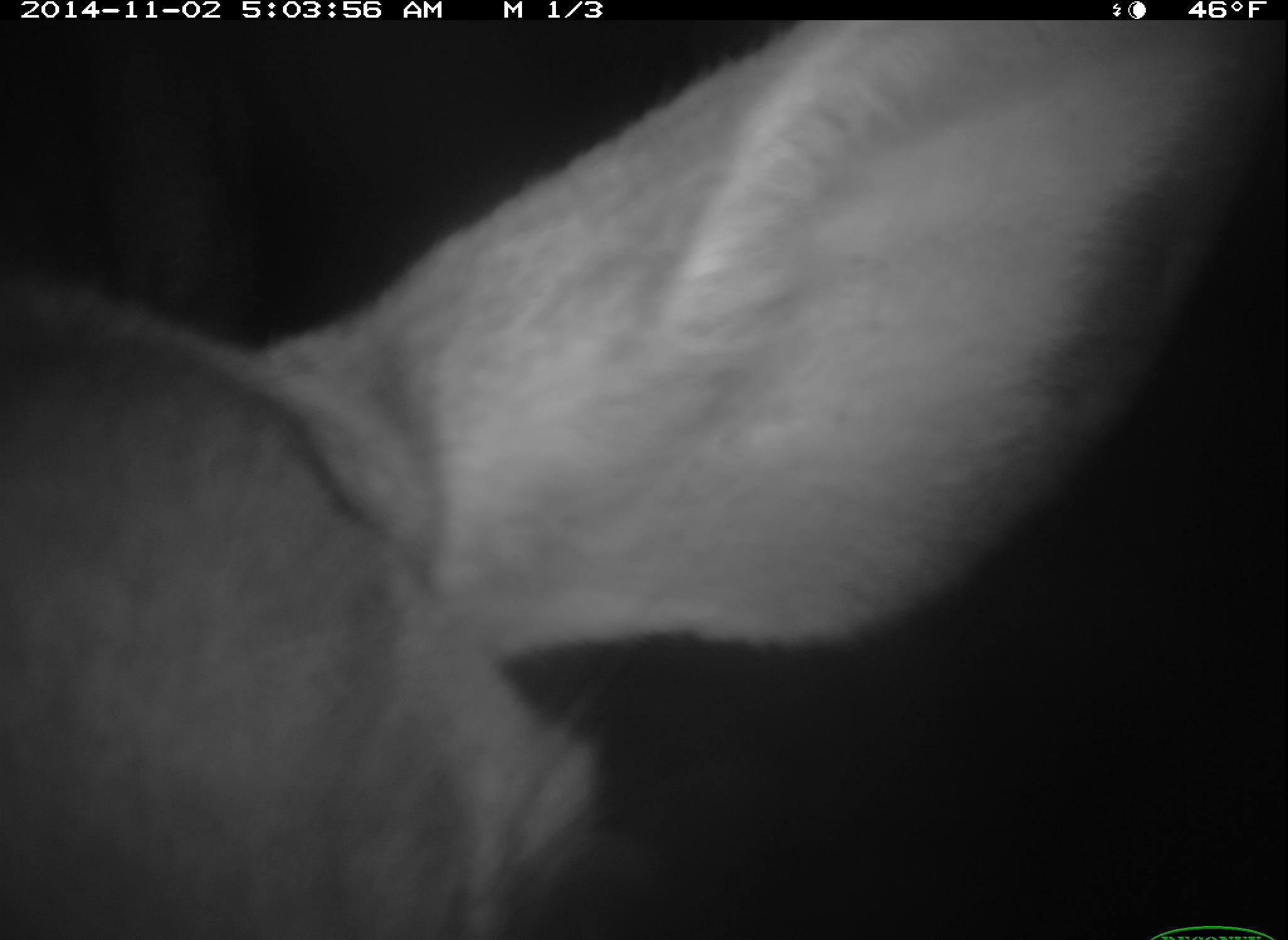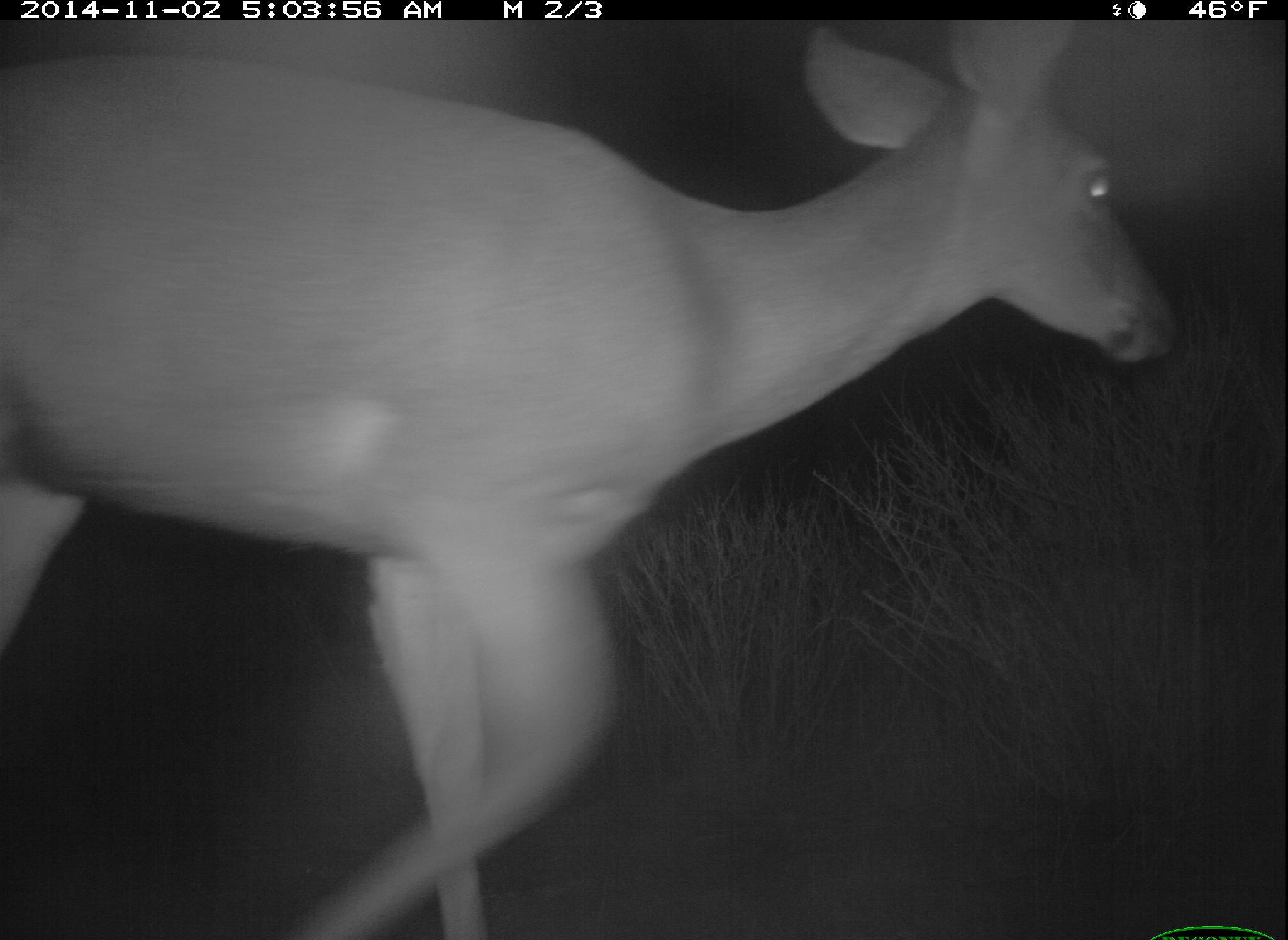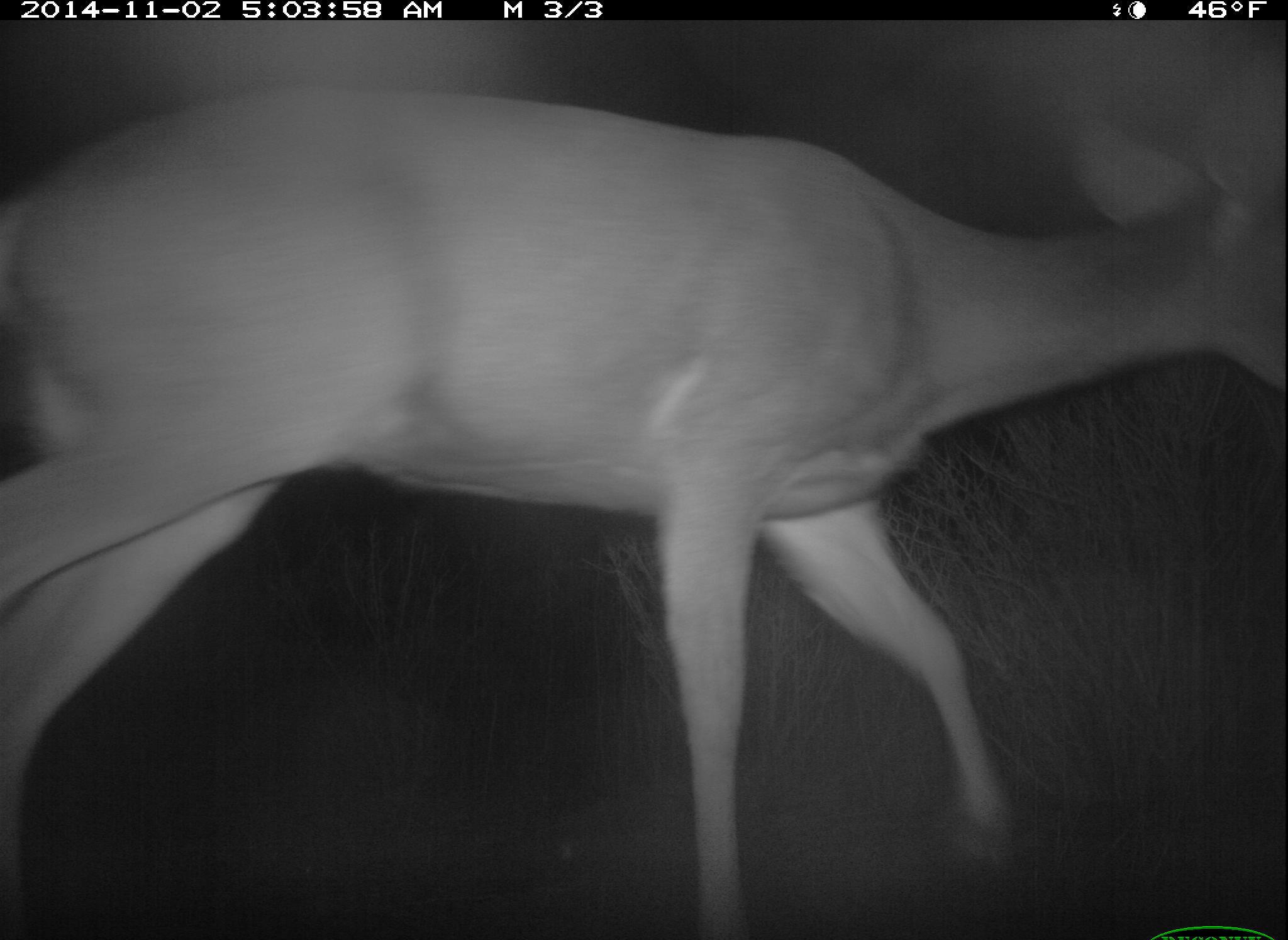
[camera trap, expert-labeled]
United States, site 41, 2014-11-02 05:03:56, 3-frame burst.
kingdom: Animalia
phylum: Chordata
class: Mammalia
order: Artiodactyla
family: Cervidae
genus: Odocoileus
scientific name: Odocoileus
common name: deer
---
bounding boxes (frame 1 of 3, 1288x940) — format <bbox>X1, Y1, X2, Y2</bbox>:
deer: <bbox>0, 20, 1288, 940</bbox>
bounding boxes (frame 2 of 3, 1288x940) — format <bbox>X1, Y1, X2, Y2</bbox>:
deer: <bbox>1, 23, 1176, 940</bbox>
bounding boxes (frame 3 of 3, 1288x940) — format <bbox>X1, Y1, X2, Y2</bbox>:
deer: <bbox>1, 87, 1288, 939</bbox>